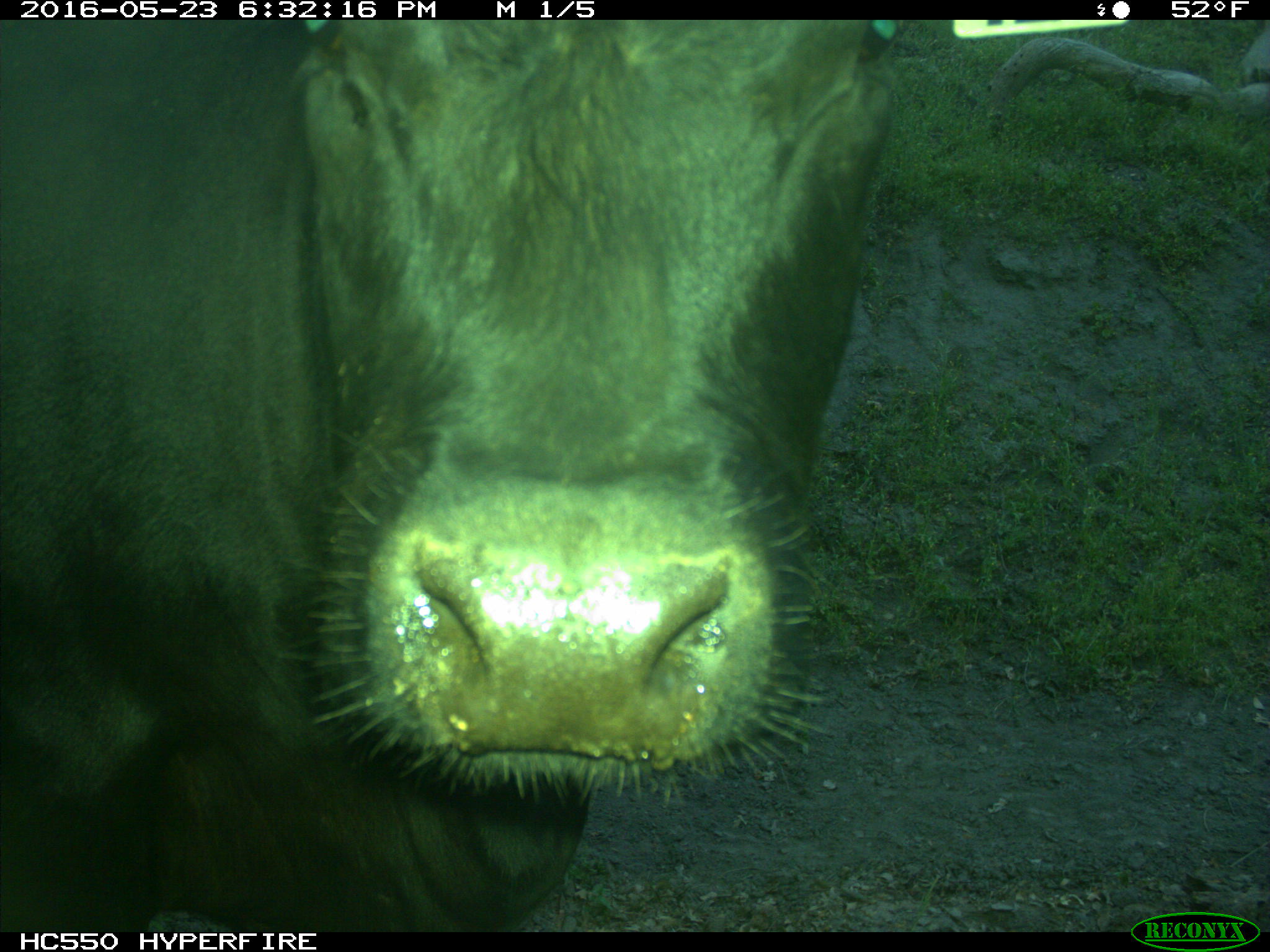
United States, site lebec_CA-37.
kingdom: Animalia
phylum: Chordata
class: Mammalia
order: Artiodactyla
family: Bovidae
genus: Bos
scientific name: Bos taurus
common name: domestic cow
Bos taurus (domestic cow).